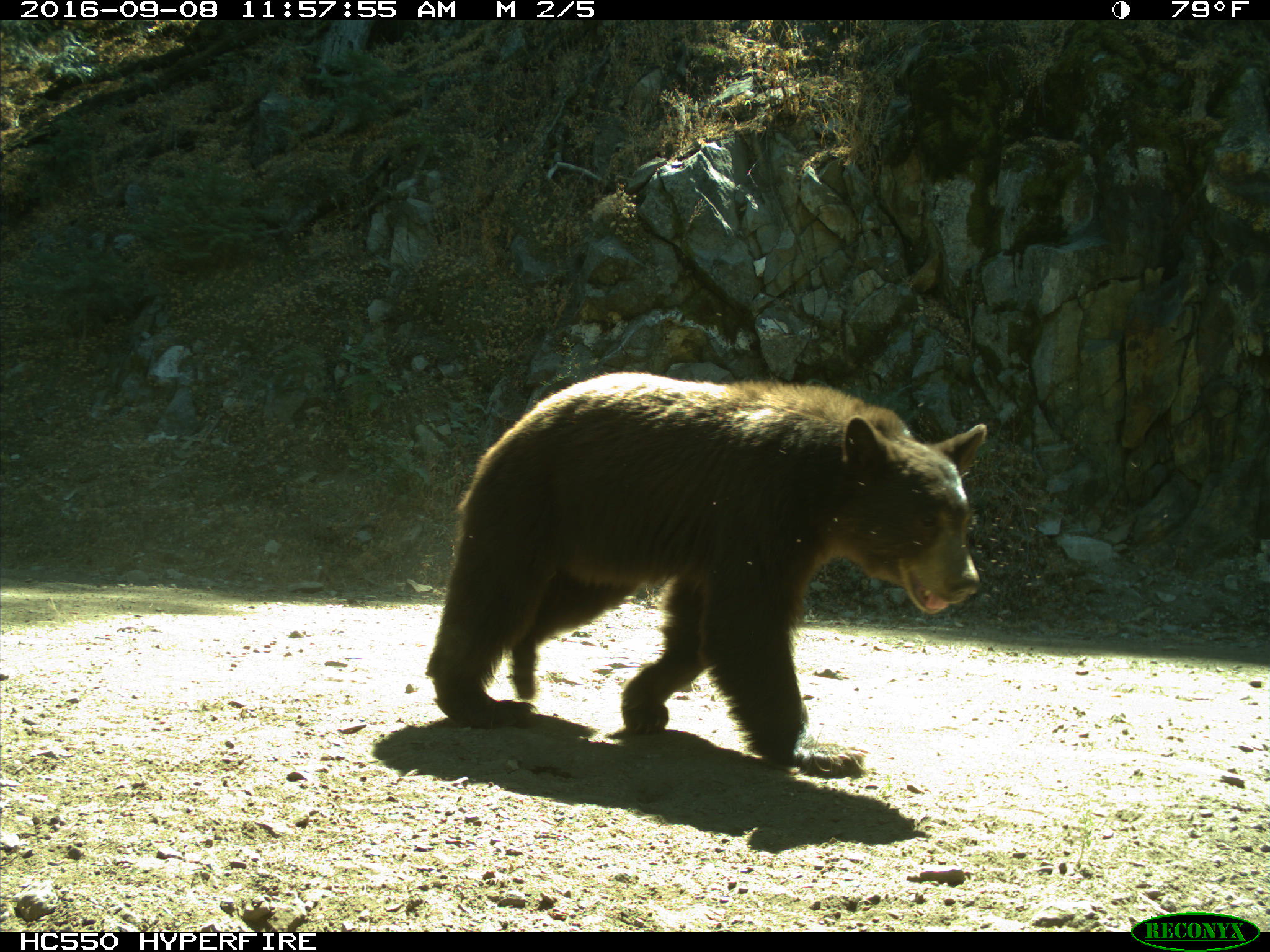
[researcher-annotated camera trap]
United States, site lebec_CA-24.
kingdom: Animalia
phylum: Chordata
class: Mammalia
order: Carnivora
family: Ursidae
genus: Ursus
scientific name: Ursus americanus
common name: american black bear